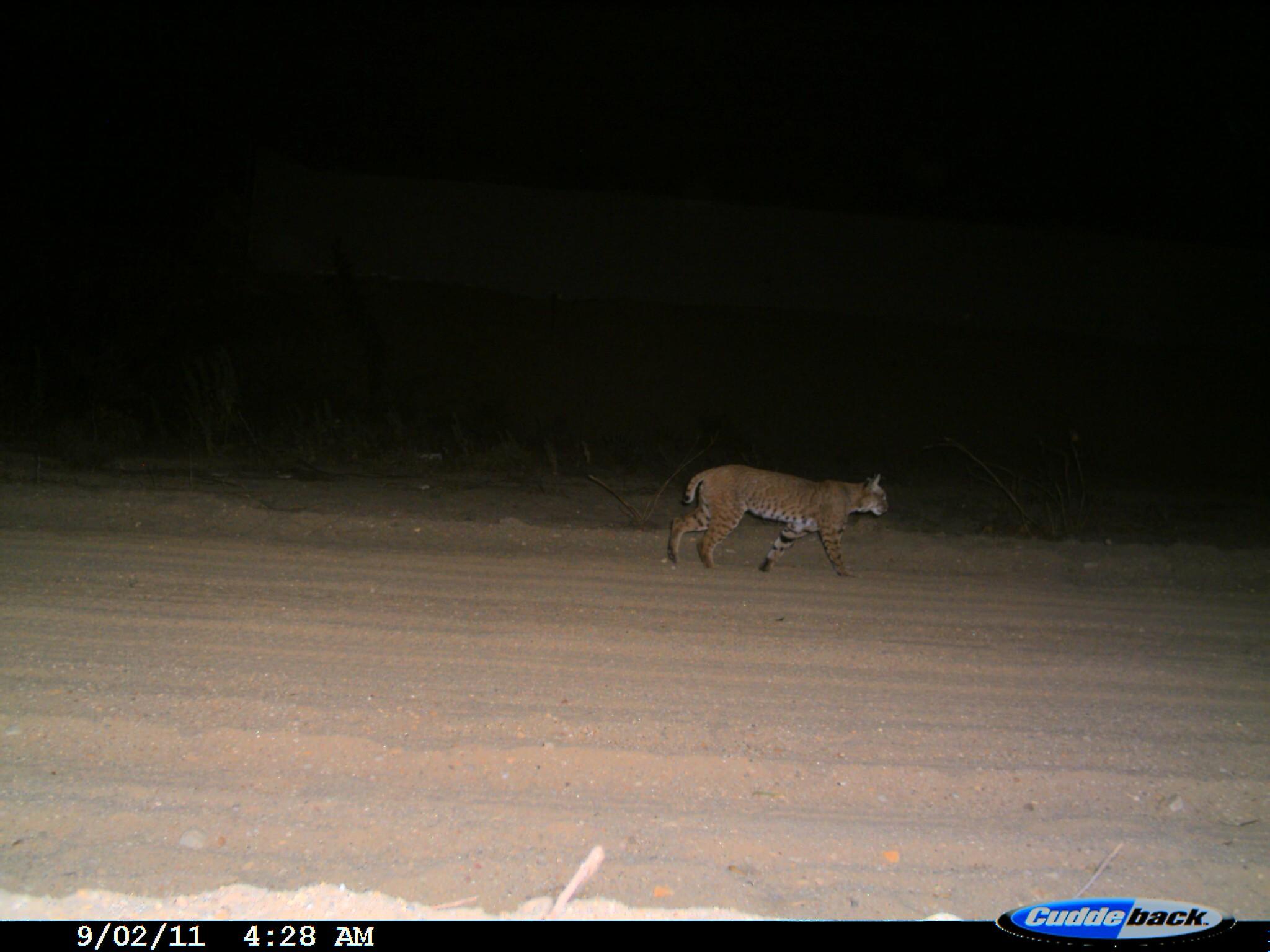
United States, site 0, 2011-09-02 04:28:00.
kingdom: Animalia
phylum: Chordata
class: Mammalia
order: Carnivora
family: Felidae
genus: Lynx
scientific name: Lynx rufus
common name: bobcat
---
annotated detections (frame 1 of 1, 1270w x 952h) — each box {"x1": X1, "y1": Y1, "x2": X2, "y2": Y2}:
bobcat: {"x1": 659, "y1": 451, "x2": 897, "y2": 587}